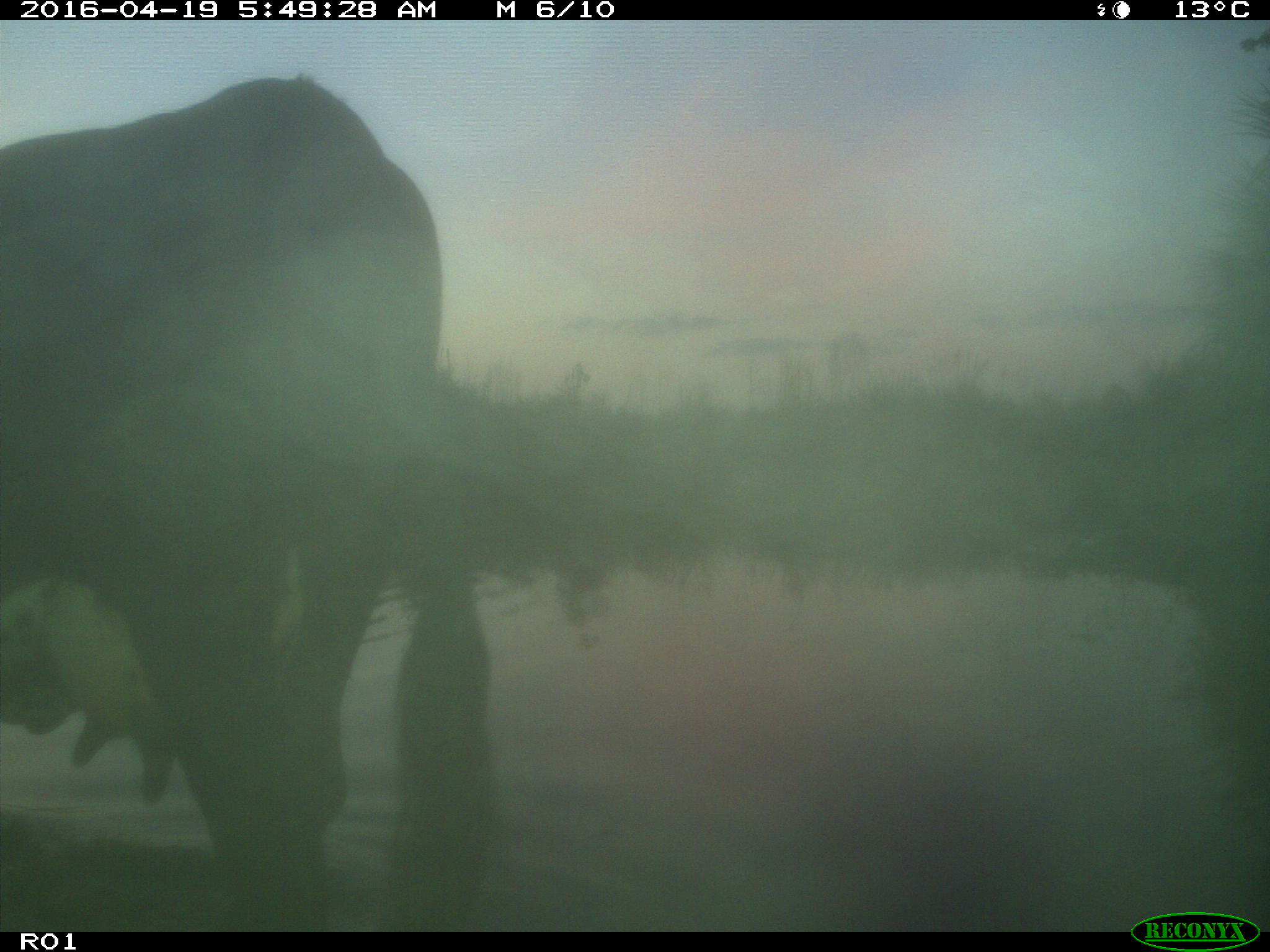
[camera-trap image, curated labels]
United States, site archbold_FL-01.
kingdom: Animalia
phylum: Chordata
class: Mammalia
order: Artiodactyla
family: Bovidae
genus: Bos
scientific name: Bos taurus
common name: domestic cow